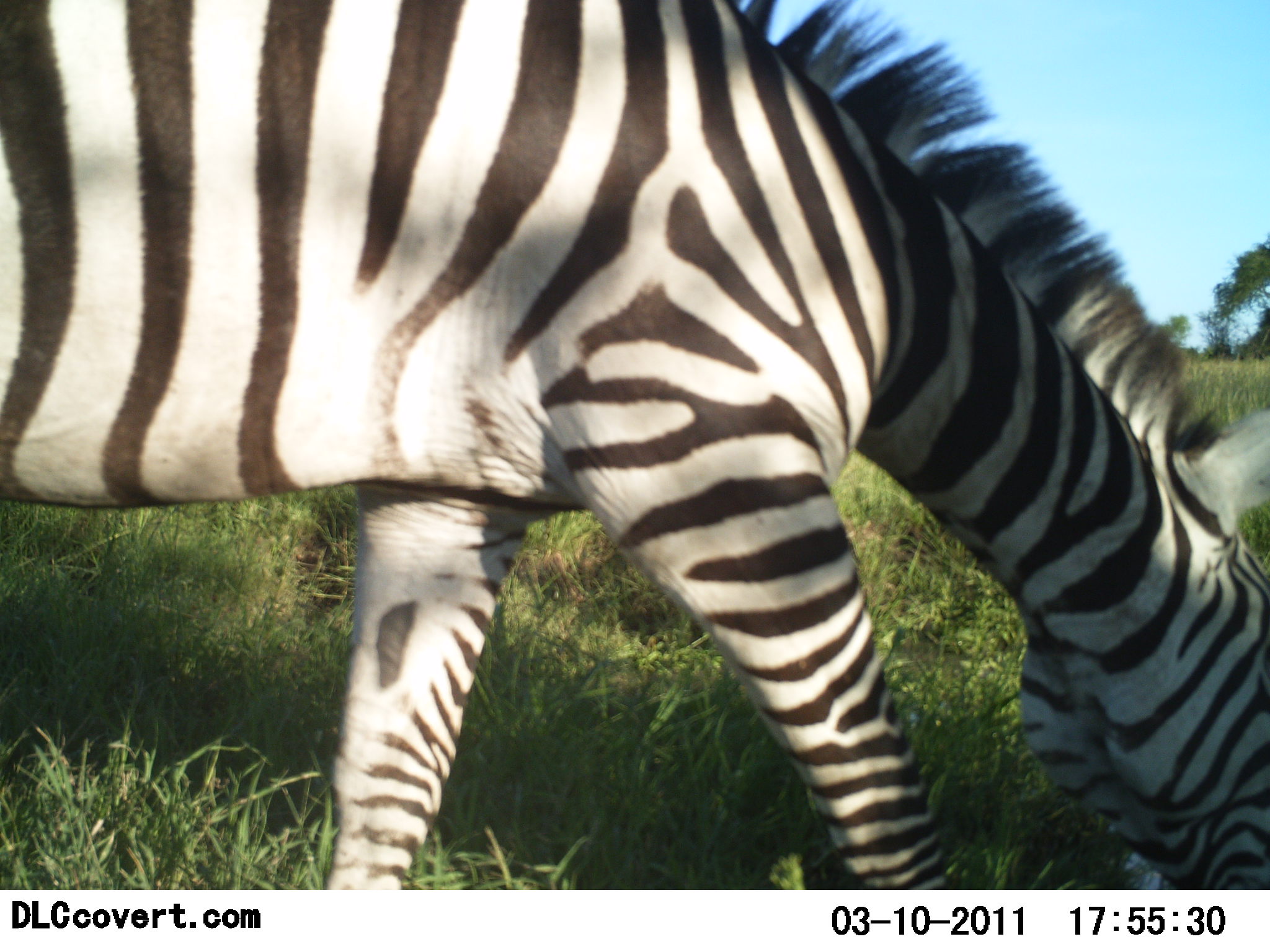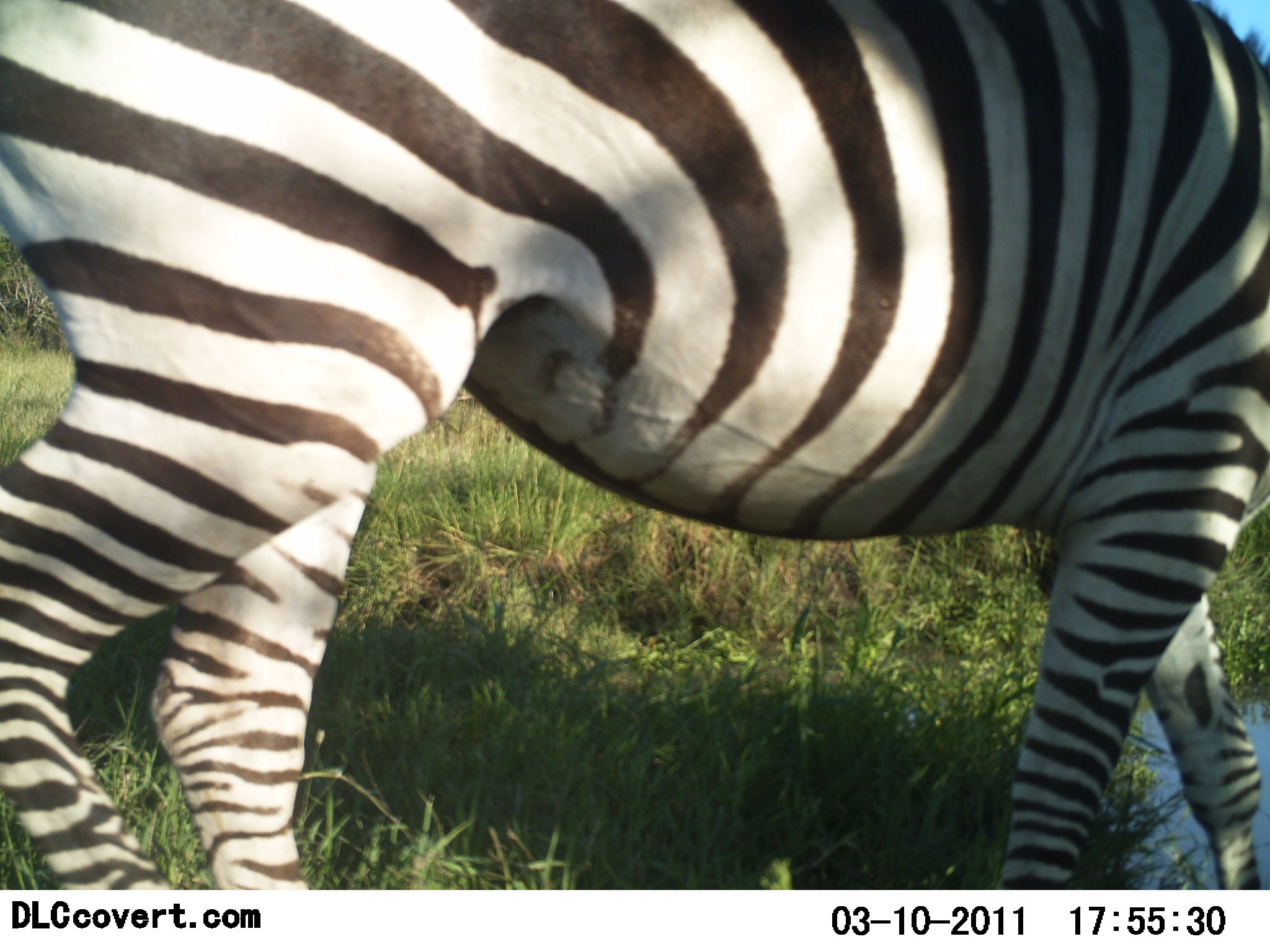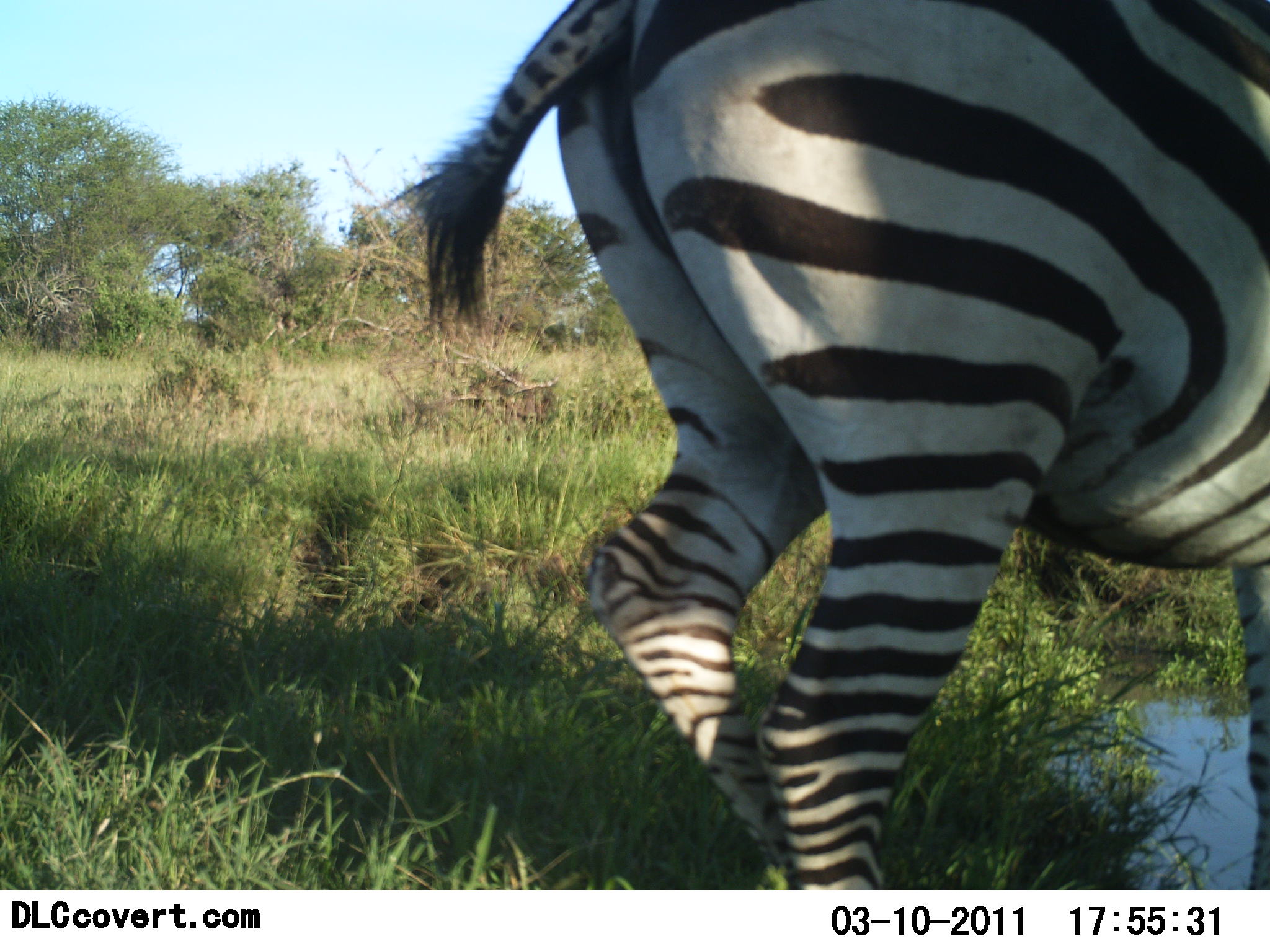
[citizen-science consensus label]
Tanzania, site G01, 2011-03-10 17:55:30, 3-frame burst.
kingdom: Animalia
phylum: Chordata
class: Mammalia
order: Perissodactyla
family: Equidae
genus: Equus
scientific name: Equus quagga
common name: plains zebra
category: zebra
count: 1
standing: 27%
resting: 0%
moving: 55%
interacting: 0%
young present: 0%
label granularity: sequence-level